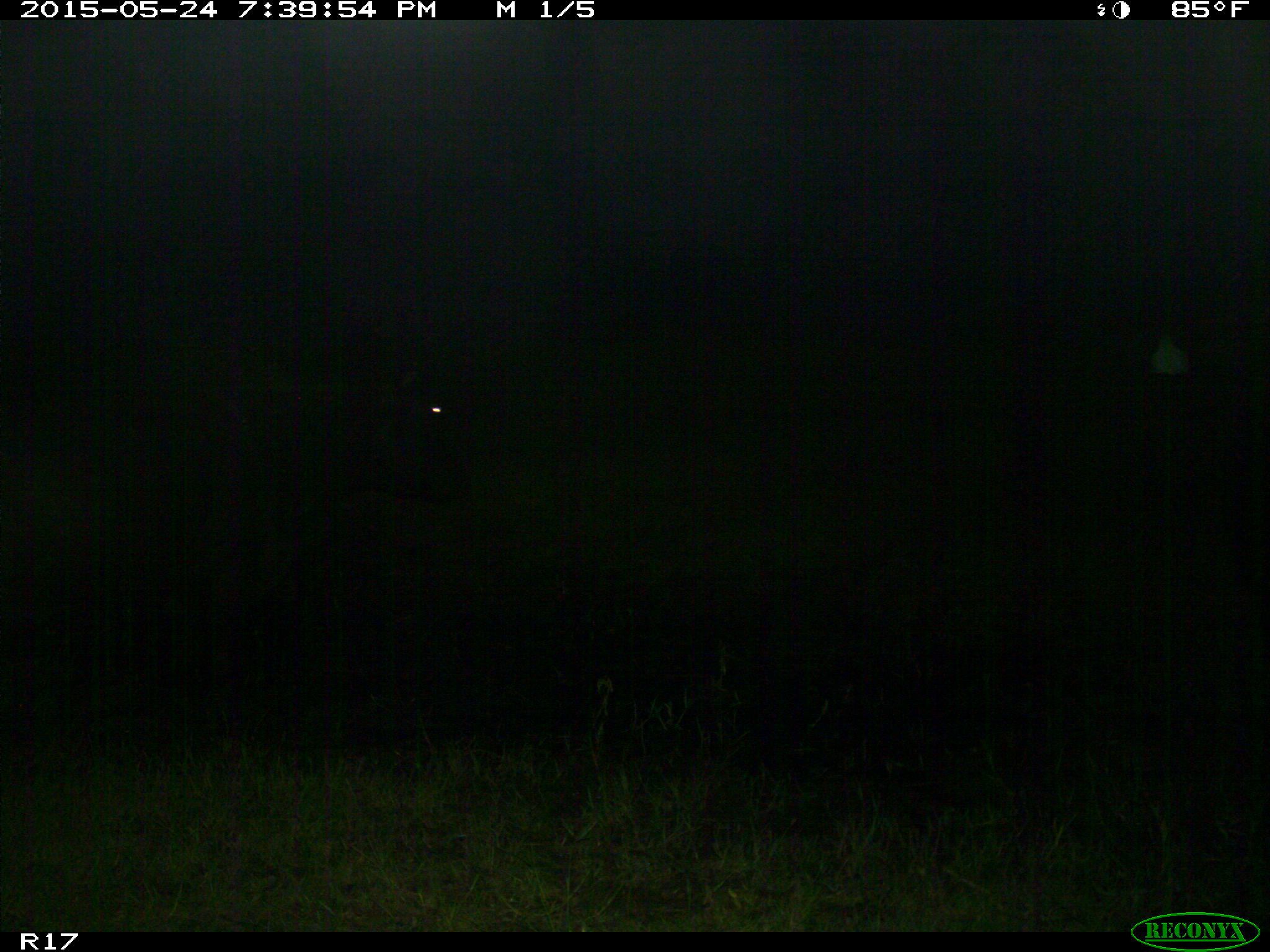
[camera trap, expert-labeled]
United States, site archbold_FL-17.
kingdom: Animalia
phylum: Chordata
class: Mammalia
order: Artiodactyla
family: Bovidae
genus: Bos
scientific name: Bos taurus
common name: domestic cow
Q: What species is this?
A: Bos taurus (domestic cow).